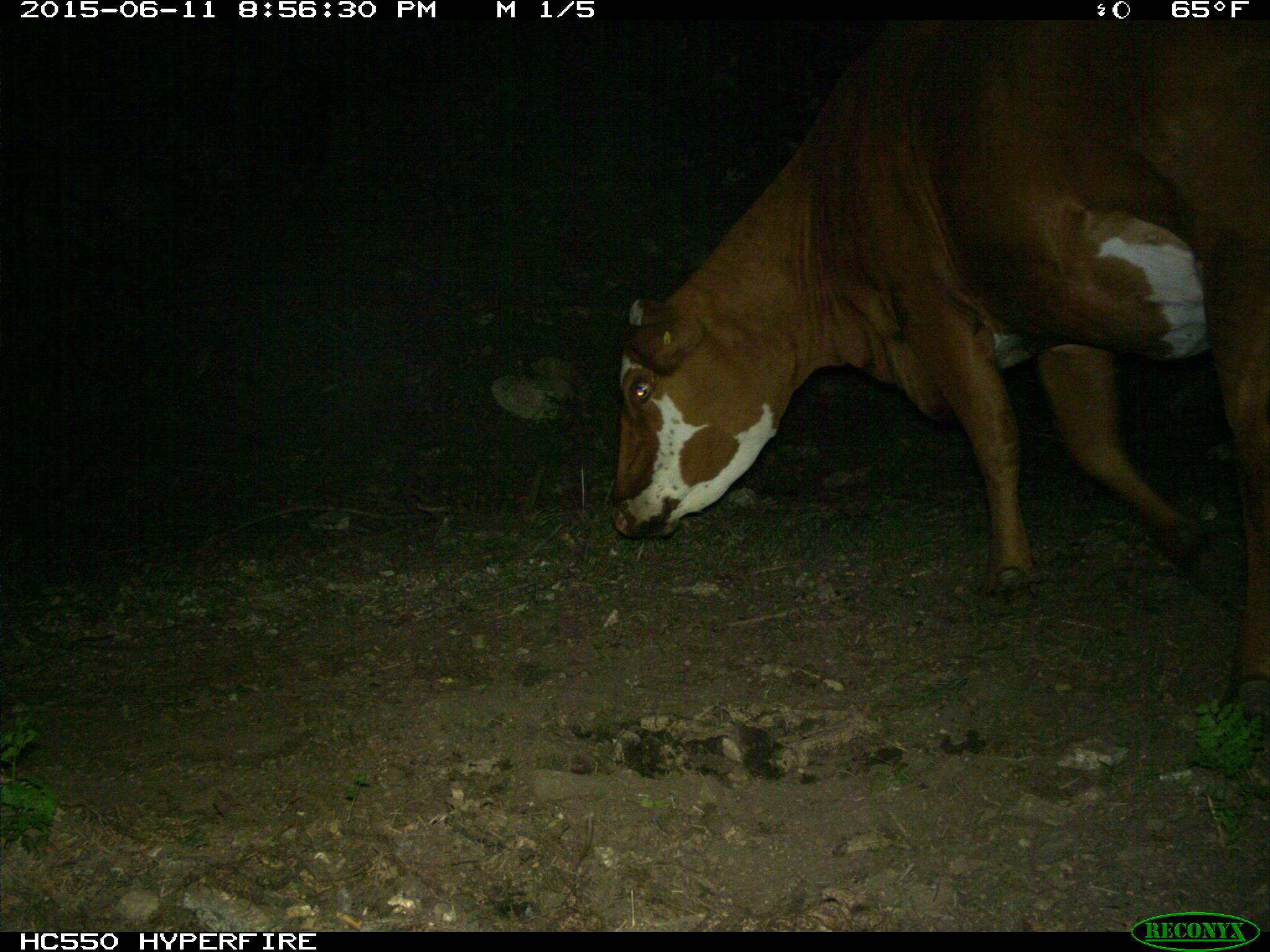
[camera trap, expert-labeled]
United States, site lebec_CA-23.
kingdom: Animalia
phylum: Chordata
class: Mammalia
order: Artiodactyla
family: Bovidae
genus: Bos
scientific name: Bos taurus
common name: domestic cow